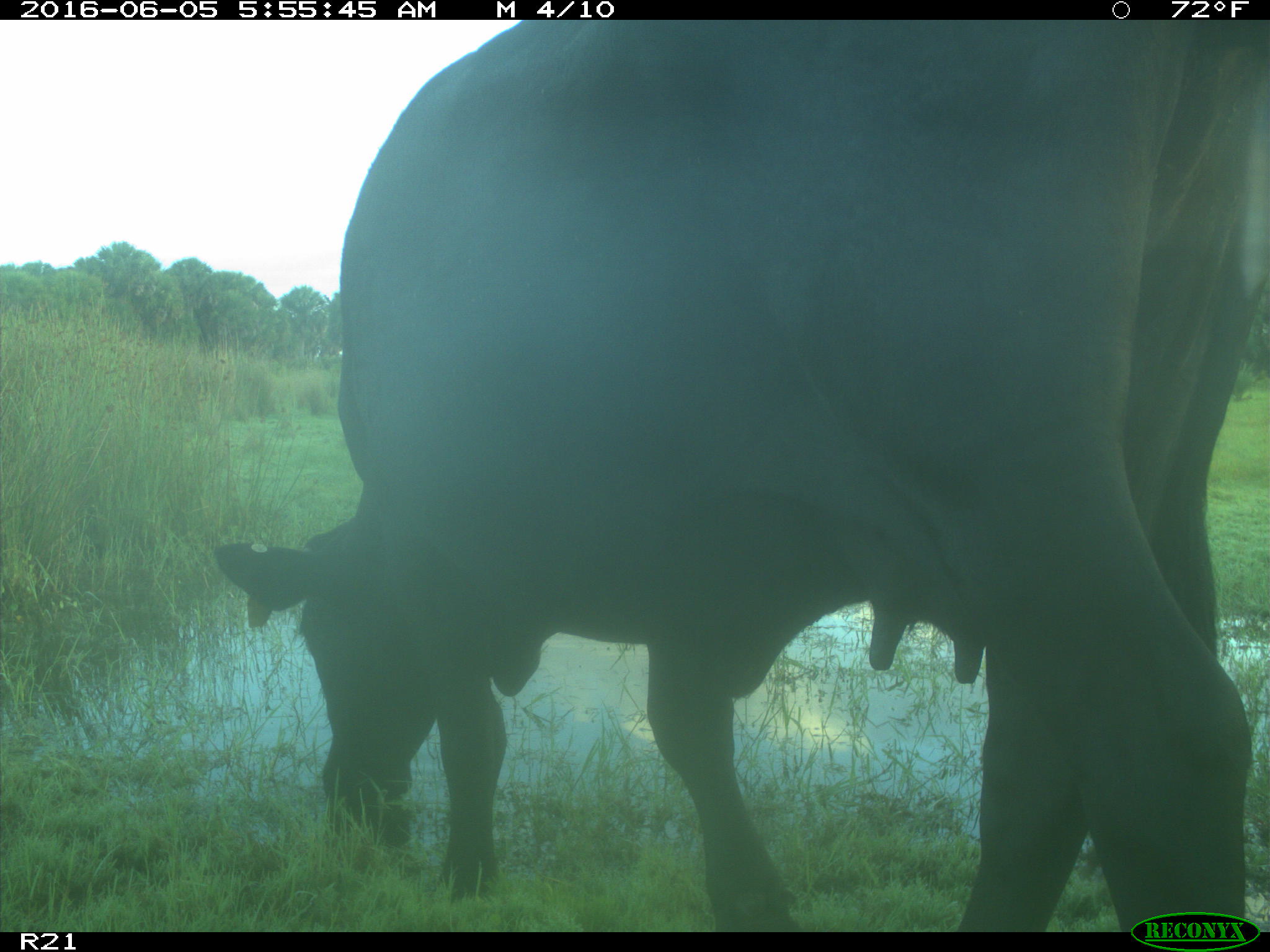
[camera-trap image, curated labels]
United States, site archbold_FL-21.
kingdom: Animalia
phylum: Chordata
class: Mammalia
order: Artiodactyla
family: Bovidae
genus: Bos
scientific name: Bos taurus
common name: domestic cow